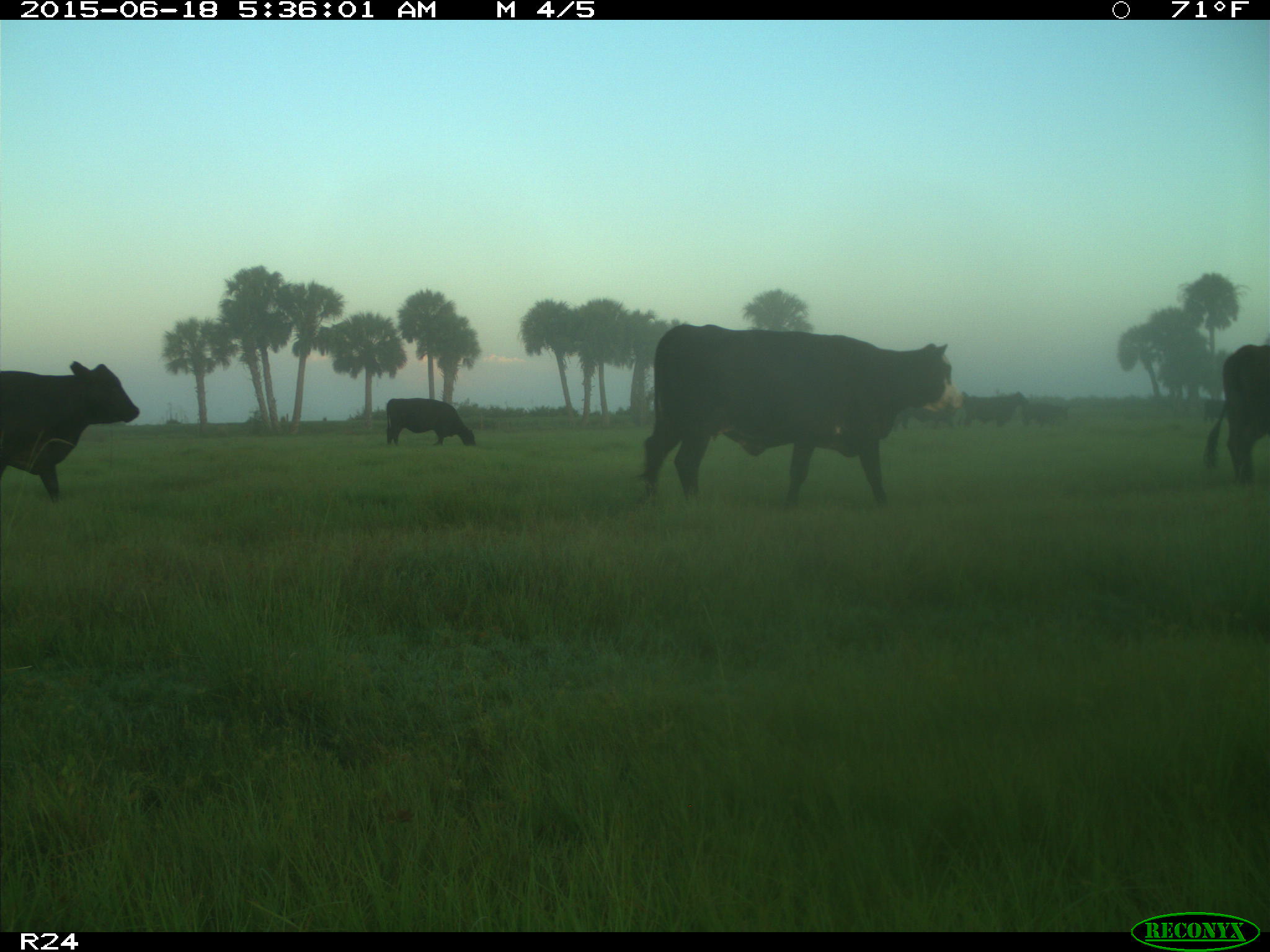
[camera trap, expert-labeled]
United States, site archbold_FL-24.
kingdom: Animalia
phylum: Chordata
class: Mammalia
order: Artiodactyla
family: Bovidae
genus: Bos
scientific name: Bos taurus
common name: domestic cow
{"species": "Bos taurus (domestic cow)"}